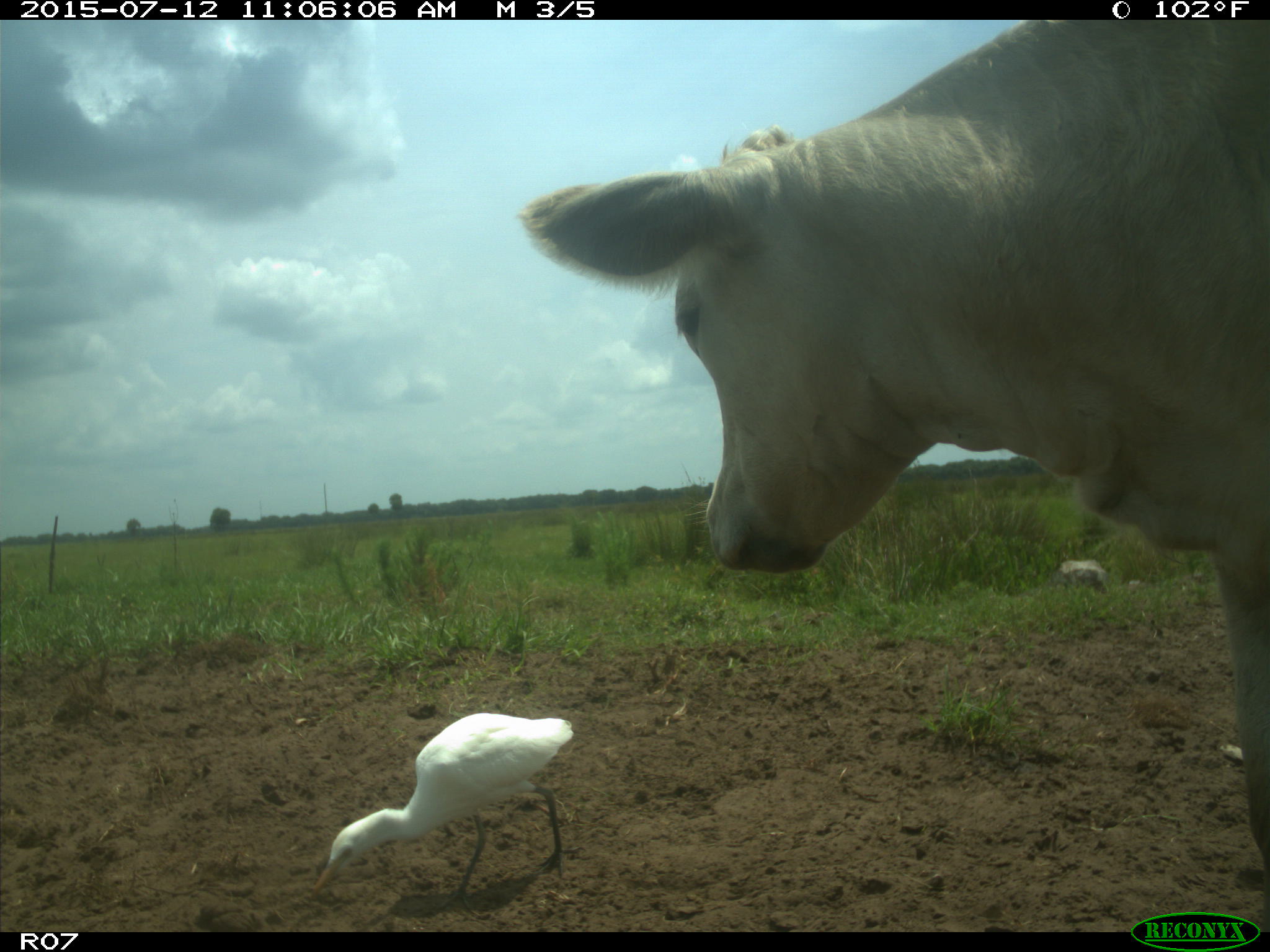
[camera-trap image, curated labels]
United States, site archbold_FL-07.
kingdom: Animalia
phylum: Chordata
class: Mammalia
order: Artiodactyla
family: Bovidae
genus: Bos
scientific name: Bos taurus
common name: domestic cow